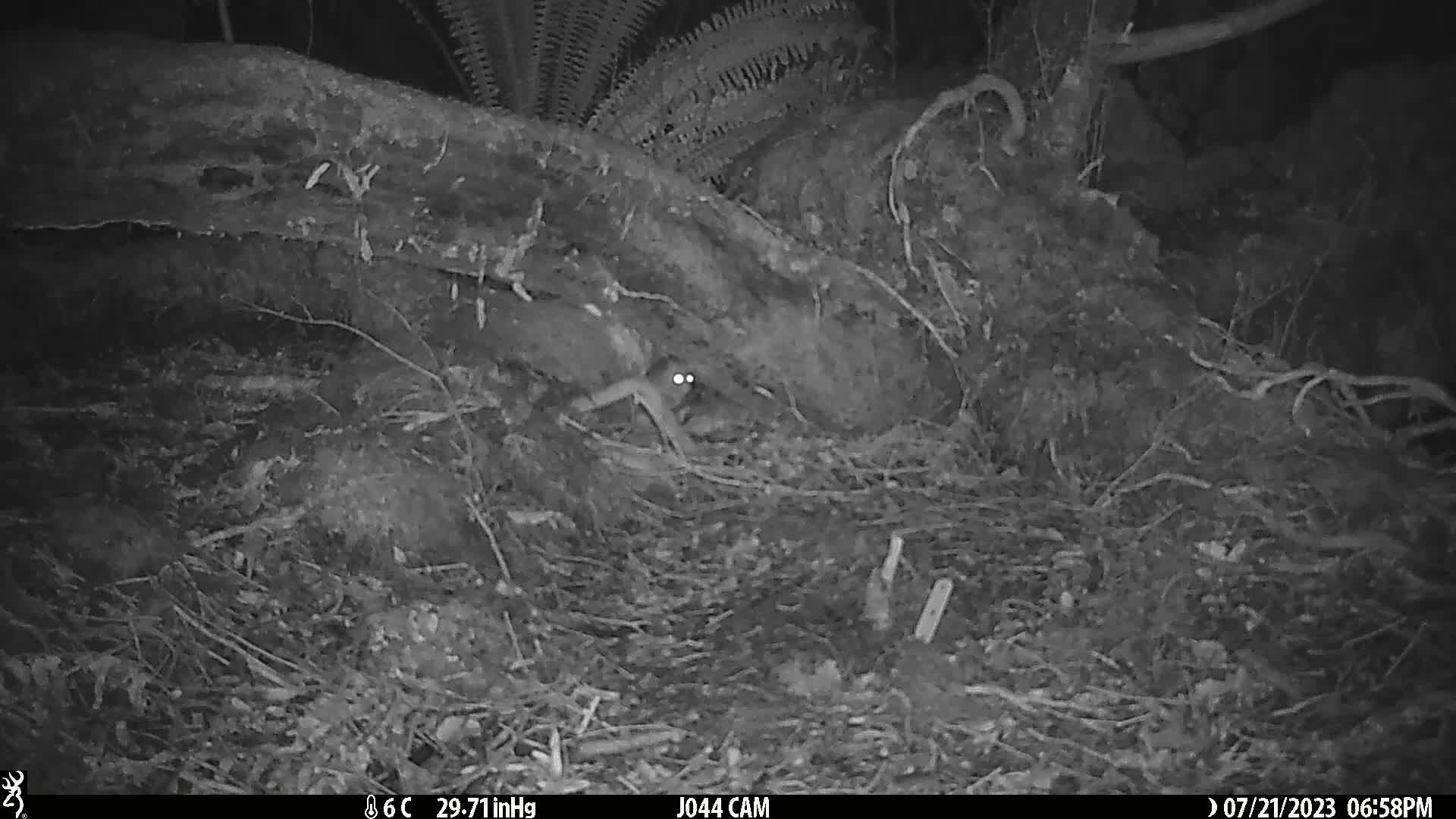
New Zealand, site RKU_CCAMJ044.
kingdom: Animalia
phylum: Chordata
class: Mammalia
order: Rodentia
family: Muridae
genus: Rattus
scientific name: Rattus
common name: rat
Rat (Rattus).